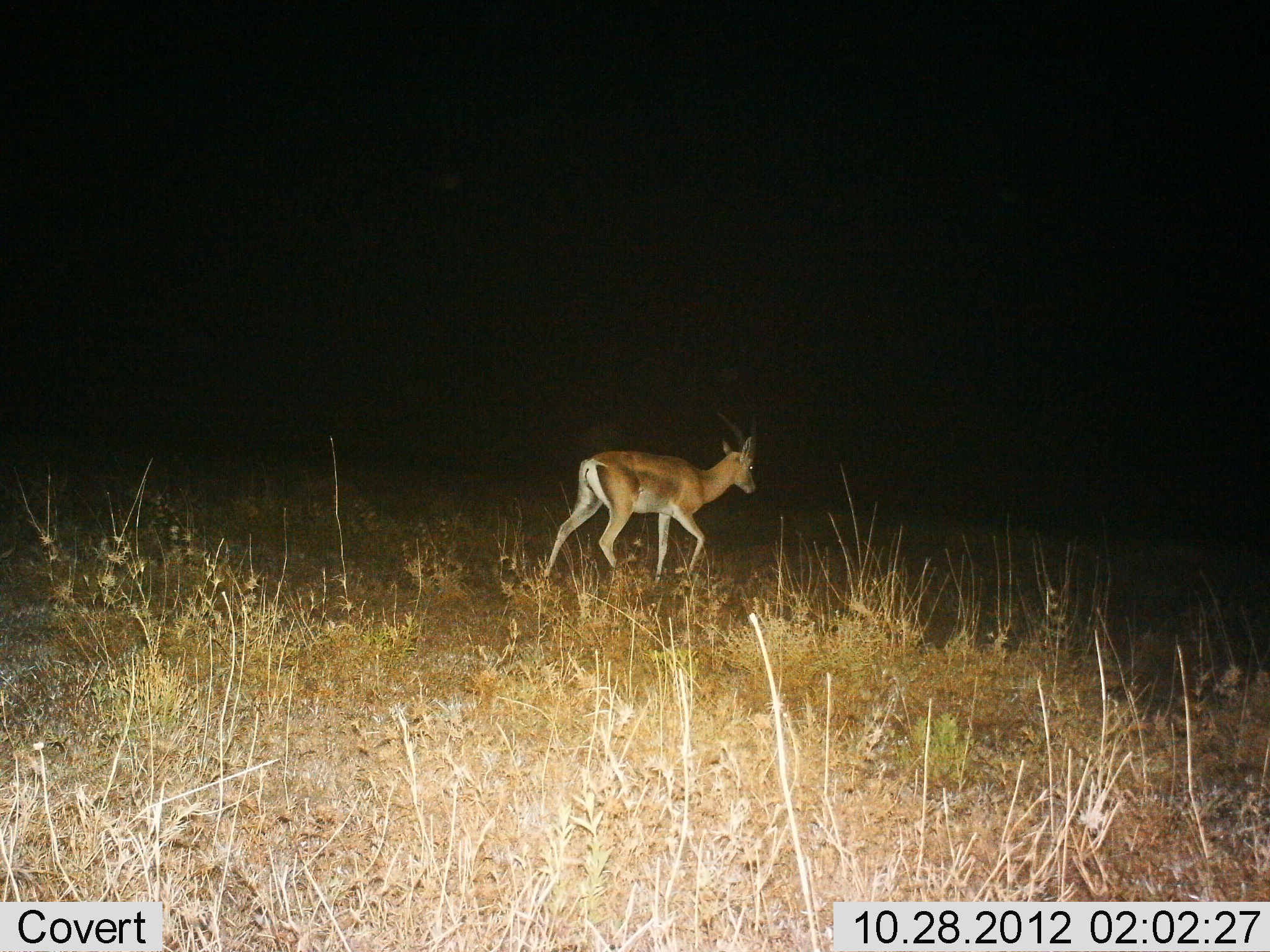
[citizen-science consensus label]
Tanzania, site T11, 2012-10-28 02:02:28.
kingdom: Animalia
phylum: Chordata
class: Mammalia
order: Artiodactyla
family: Bovidae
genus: Nanger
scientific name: Nanger granti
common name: grant's gazelle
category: gazellegrants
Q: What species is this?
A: Gazellegrants (grant's gazelle) (Nanger granti).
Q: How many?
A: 1.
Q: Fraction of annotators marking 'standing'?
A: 0%.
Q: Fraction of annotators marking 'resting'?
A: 0%.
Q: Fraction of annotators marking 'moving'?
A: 100%.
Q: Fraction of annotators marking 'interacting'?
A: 0%.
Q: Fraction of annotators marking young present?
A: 0%.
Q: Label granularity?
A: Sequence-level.